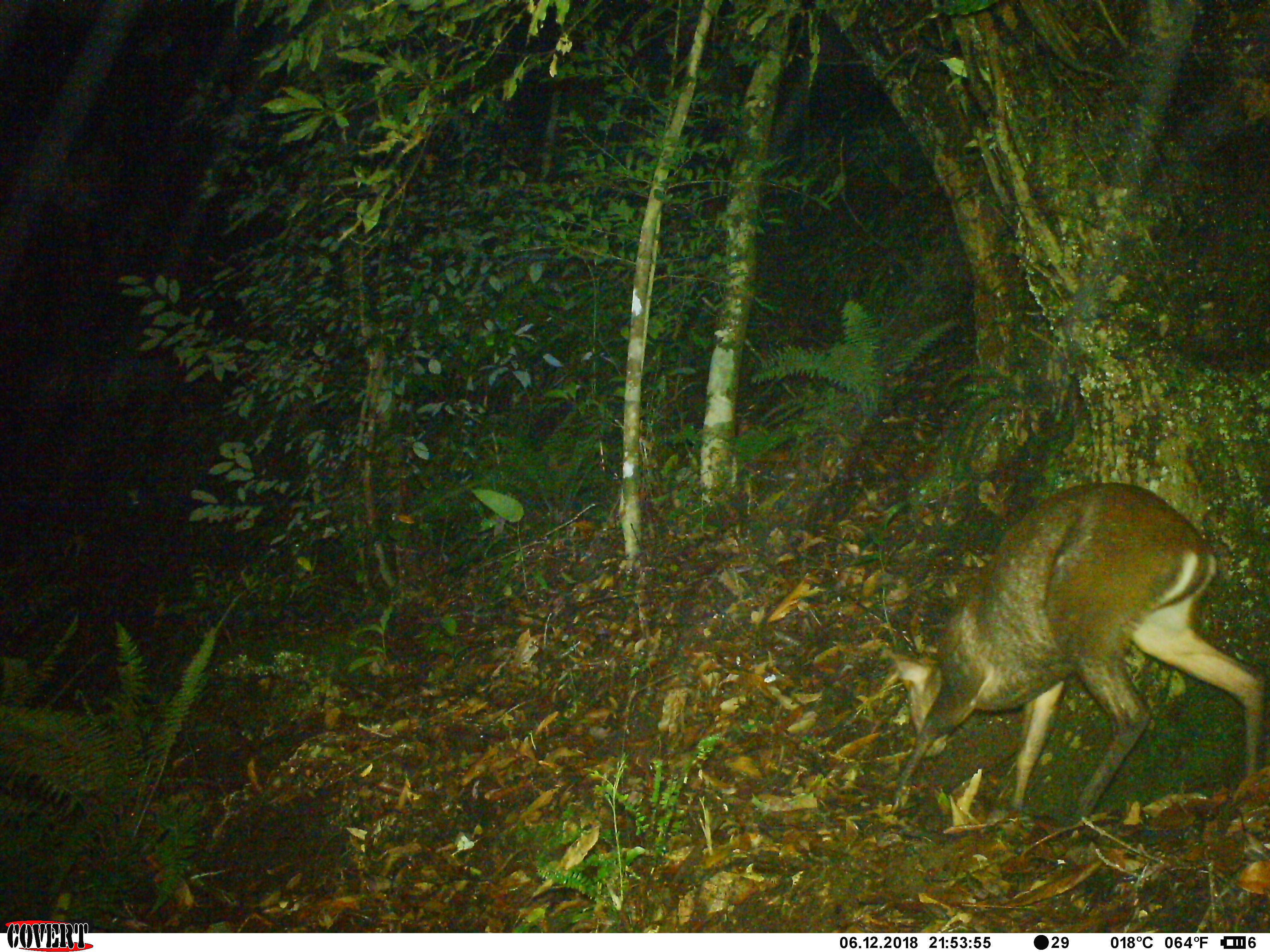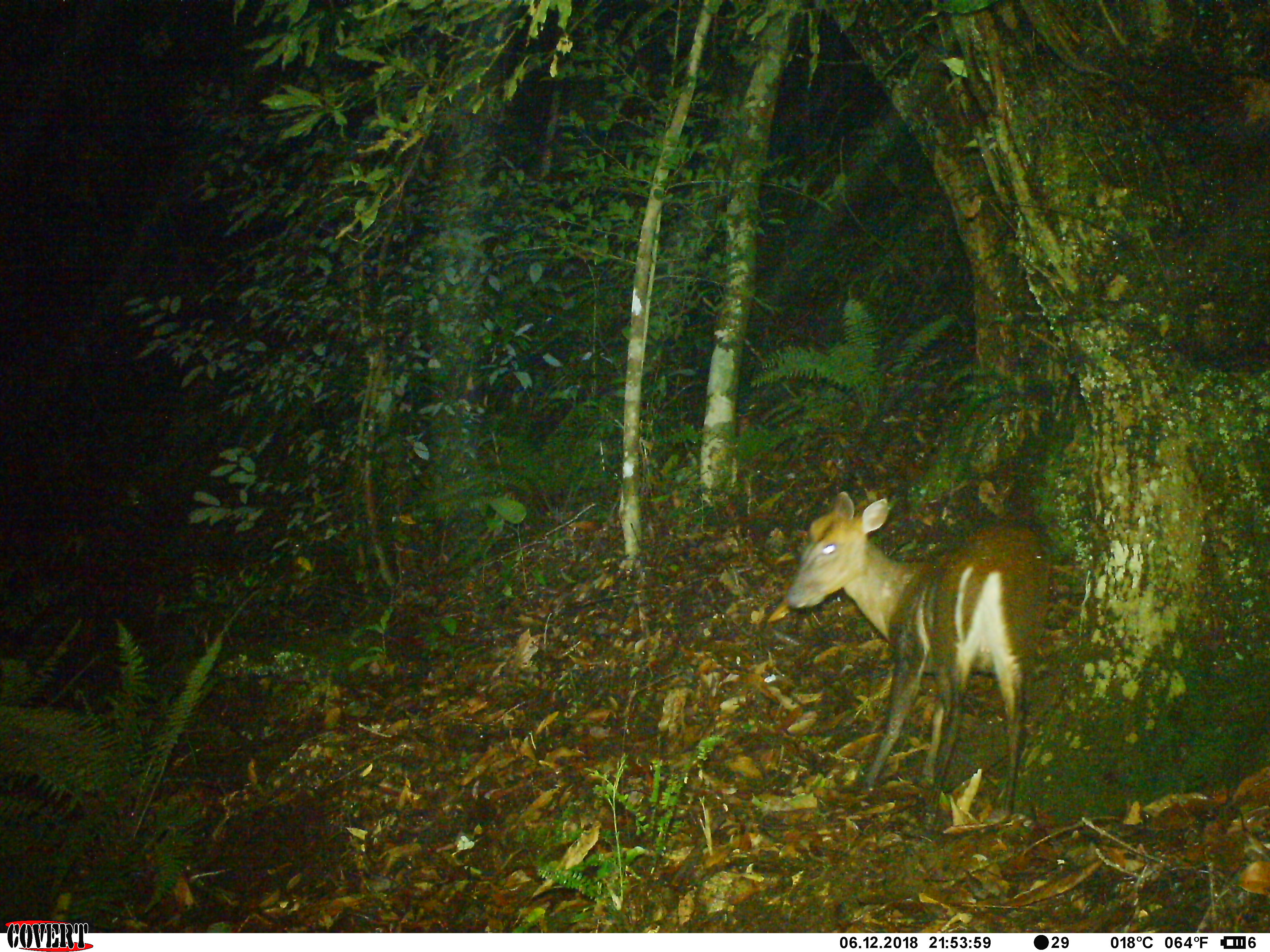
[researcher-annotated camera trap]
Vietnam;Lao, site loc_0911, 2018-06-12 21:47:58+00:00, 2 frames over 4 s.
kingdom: Animalia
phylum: Chordata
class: Mammalia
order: Artiodactyla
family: Cervidae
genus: Muntiacus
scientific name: Muntiacus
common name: muntjacs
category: unidentified muntjac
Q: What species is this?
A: Unidentified muntjac (muntjacs) (Muntiacus).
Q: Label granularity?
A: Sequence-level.